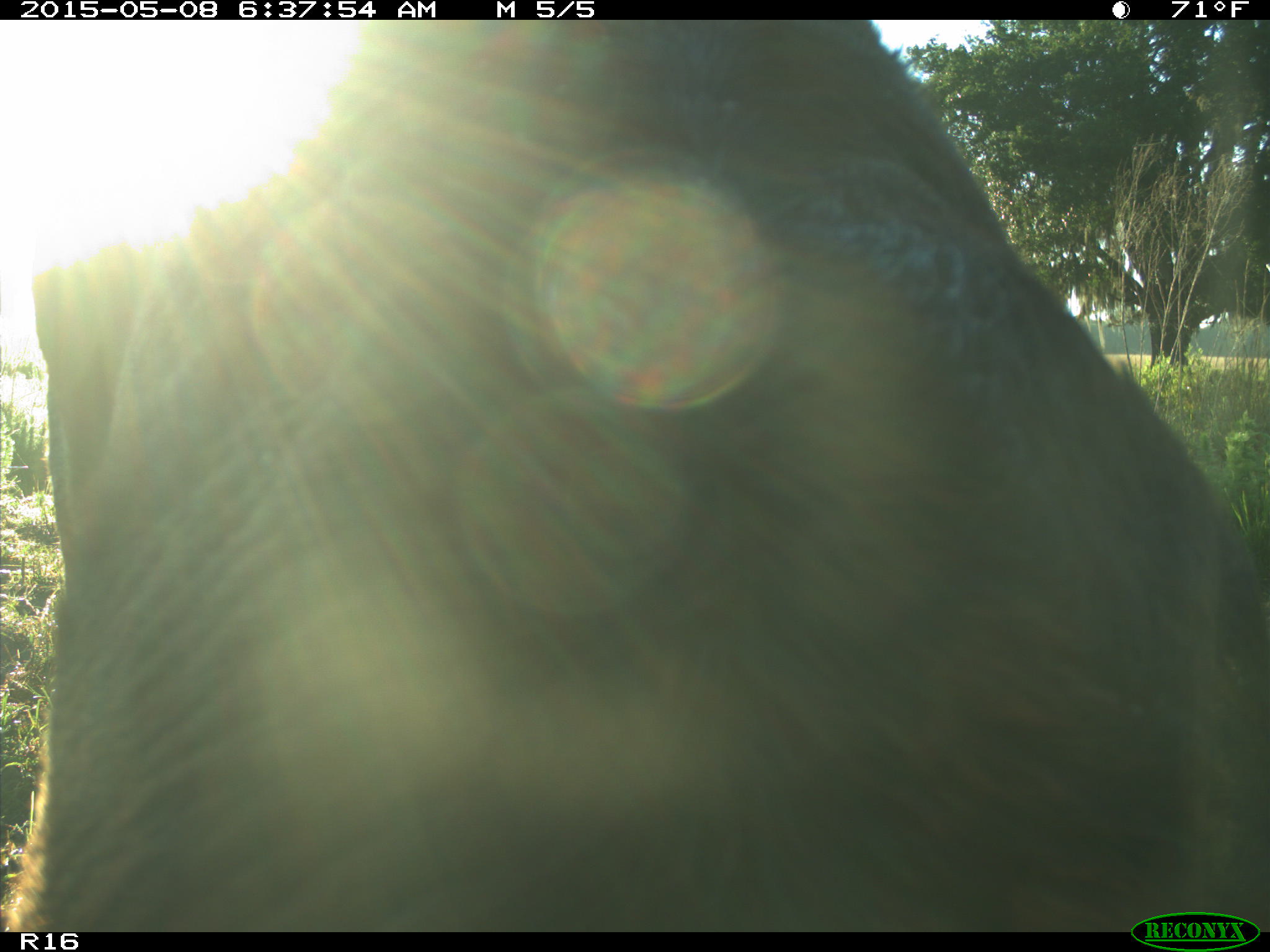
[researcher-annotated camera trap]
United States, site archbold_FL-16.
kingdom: Animalia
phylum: Chordata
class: Mammalia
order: Artiodactyla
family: Bovidae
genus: Bos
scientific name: Bos taurus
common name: domestic cow